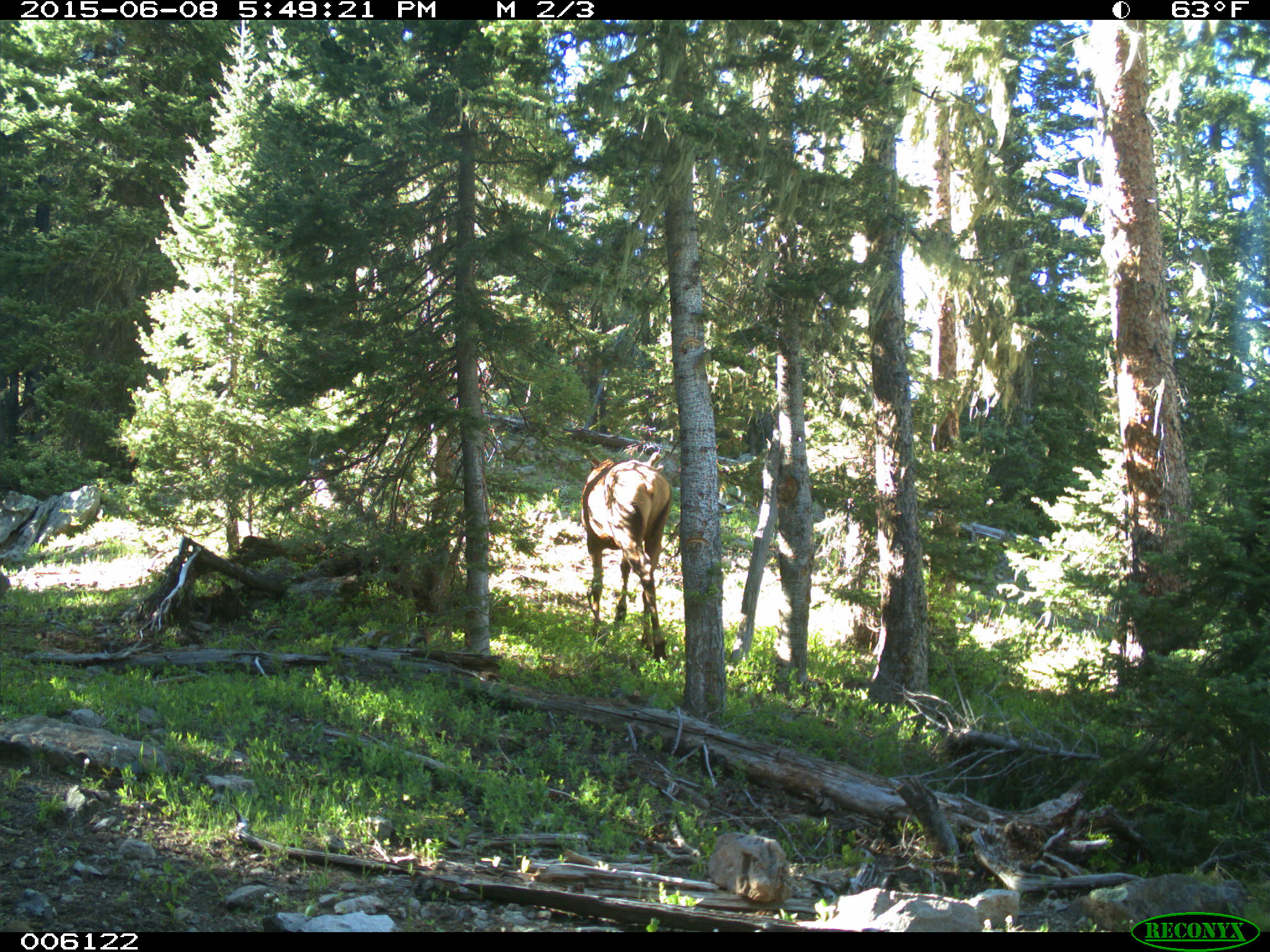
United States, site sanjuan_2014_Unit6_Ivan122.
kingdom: Animalia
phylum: Chordata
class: Mammalia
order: Artiodactyla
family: Cervidae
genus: Cervus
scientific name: Cervus elaphus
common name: red deer